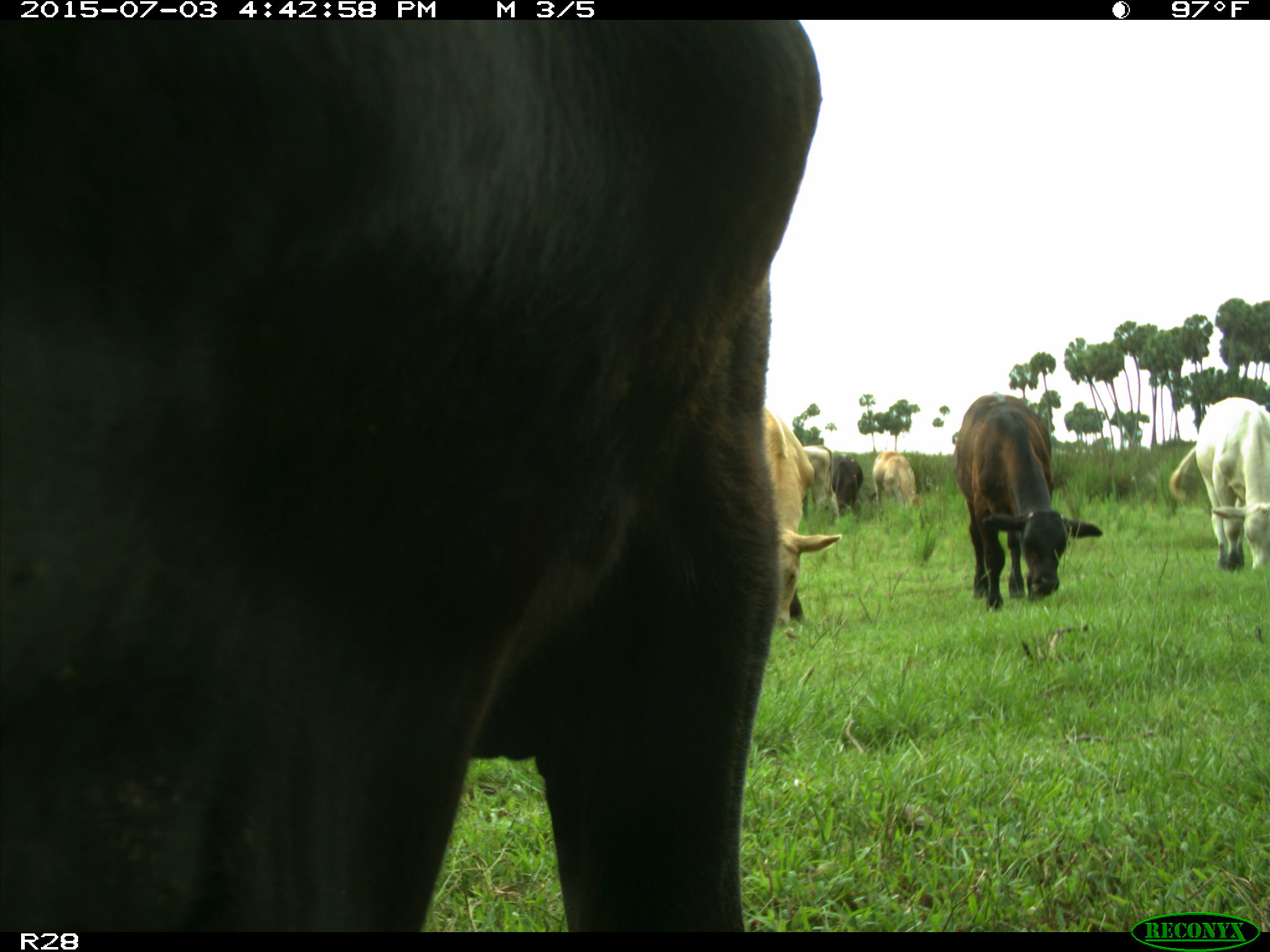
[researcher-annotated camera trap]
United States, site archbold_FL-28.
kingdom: Animalia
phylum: Chordata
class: Mammalia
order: Artiodactyla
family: Bovidae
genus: Bos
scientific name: Bos taurus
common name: domestic cow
Bos taurus (domestic cow).